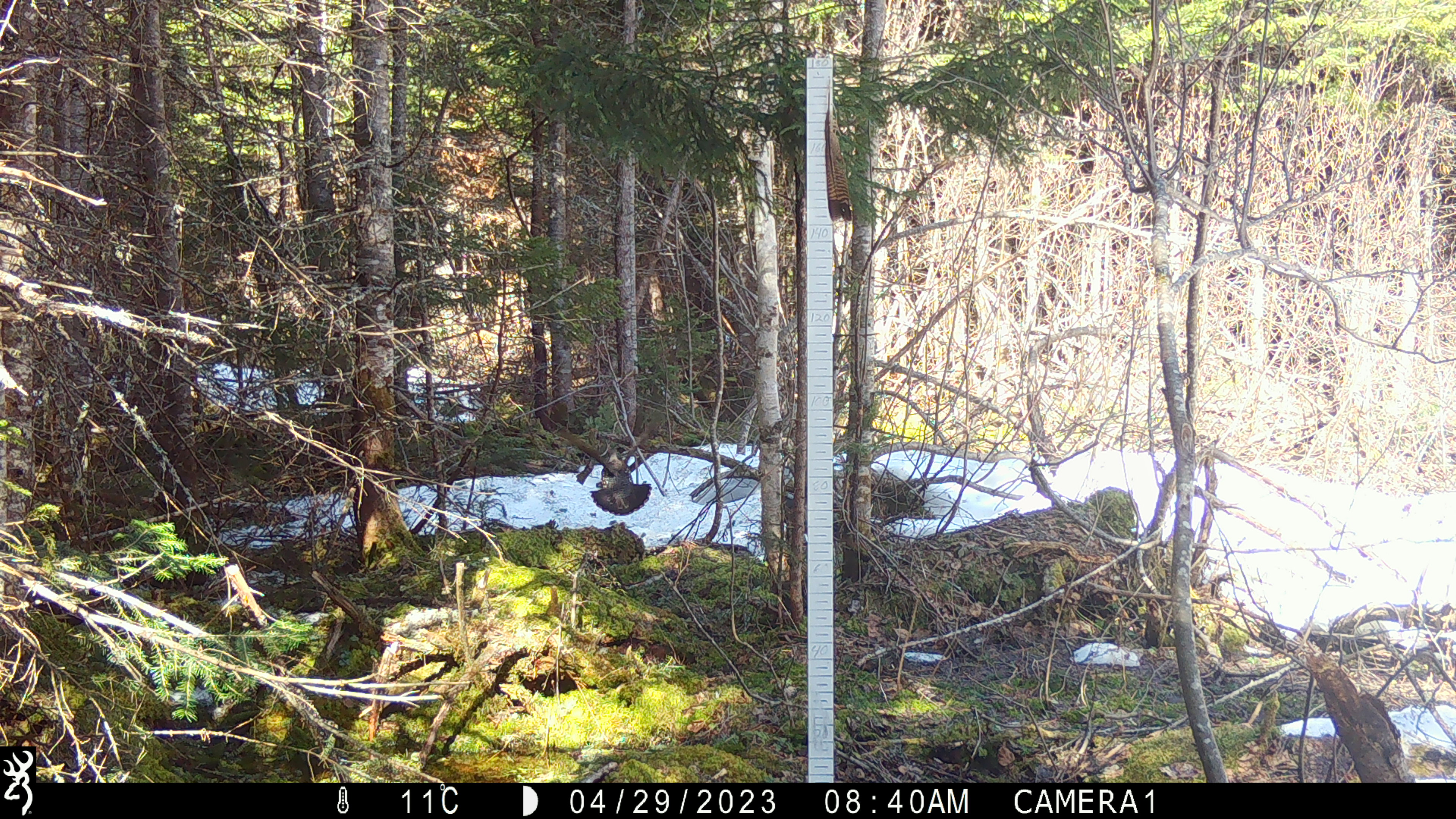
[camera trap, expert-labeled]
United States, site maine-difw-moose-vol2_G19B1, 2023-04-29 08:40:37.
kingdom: Animalia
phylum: Chordata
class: Aves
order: Galliformes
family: Phasianidae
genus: Bonasa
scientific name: Bonasa umbellus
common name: ruffed grouse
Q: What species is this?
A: Ruffed grouse (Bonasa umbellus).